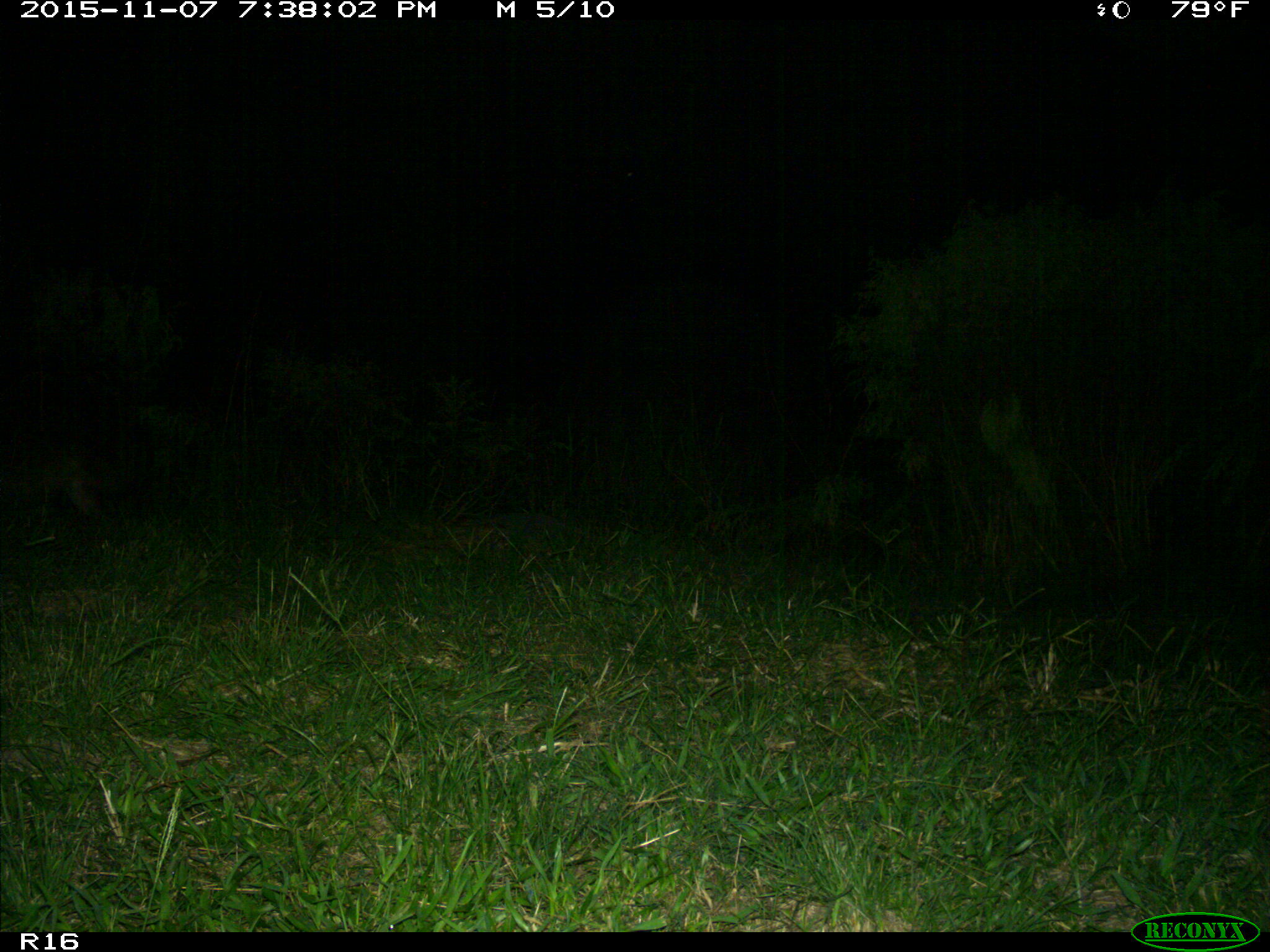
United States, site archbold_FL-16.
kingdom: Animalia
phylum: Chordata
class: Mammalia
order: Carnivora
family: Canidae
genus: Canis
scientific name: Canis latrans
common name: coyote